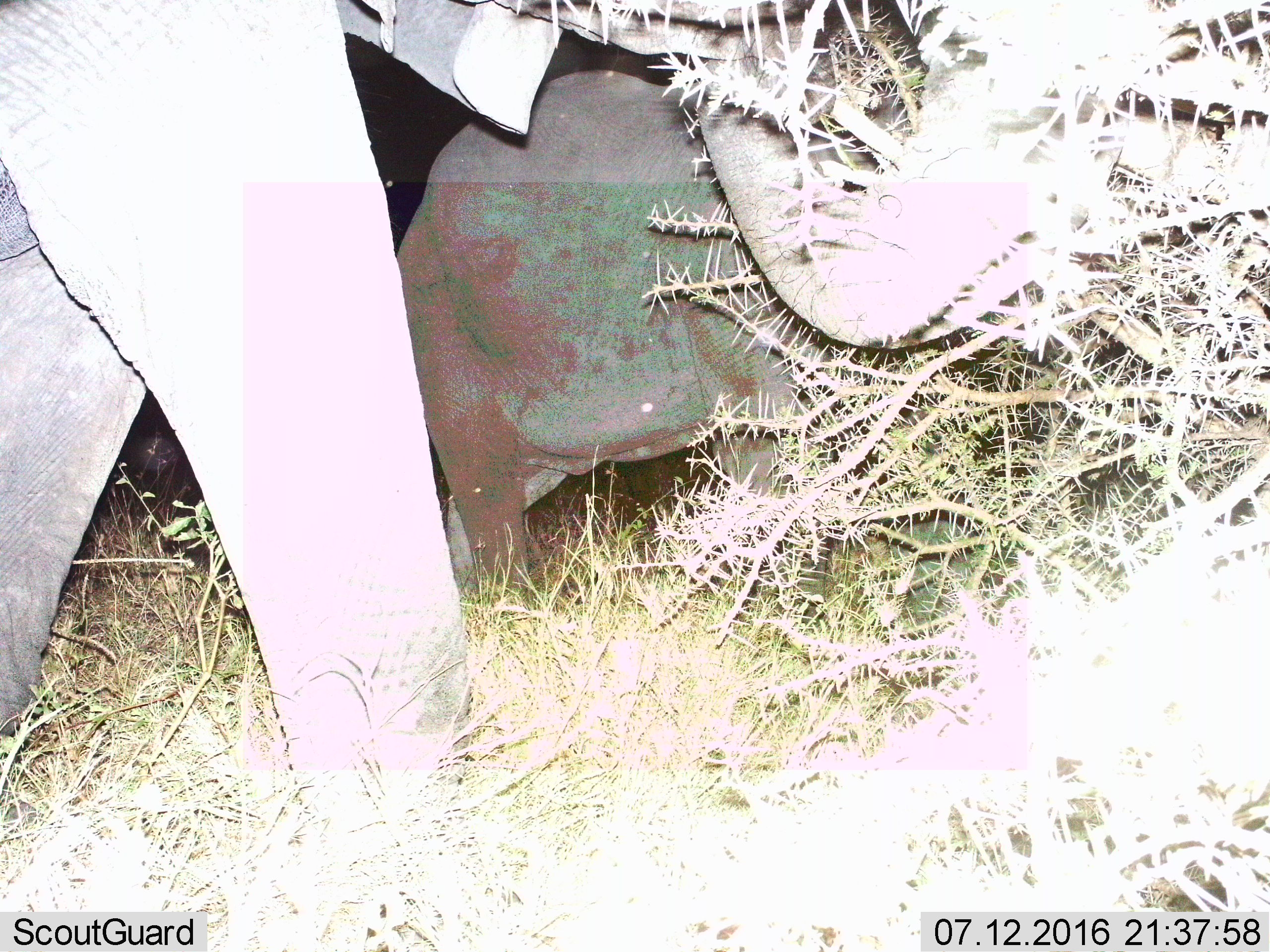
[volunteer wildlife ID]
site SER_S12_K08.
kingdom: Animalia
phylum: Chordata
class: Mammalia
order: Proboscidea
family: Elephantidae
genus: Loxodonta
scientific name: Loxodonta africana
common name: african bush elephant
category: elephant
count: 2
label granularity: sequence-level